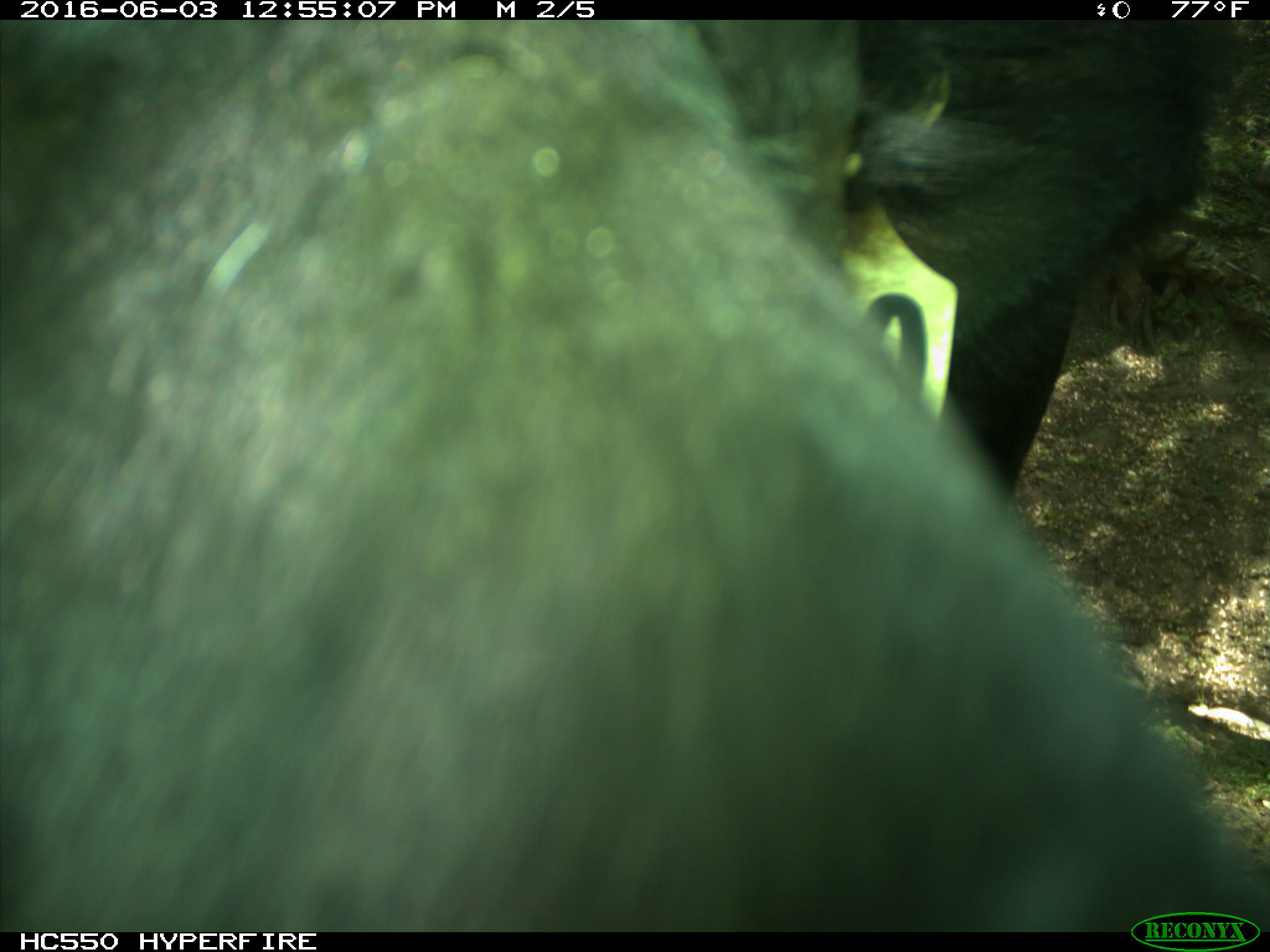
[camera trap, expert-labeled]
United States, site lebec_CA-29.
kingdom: Animalia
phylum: Chordata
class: Mammalia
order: Artiodactyla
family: Bovidae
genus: Bos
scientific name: Bos taurus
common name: domestic cow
Bos taurus (domestic cow).